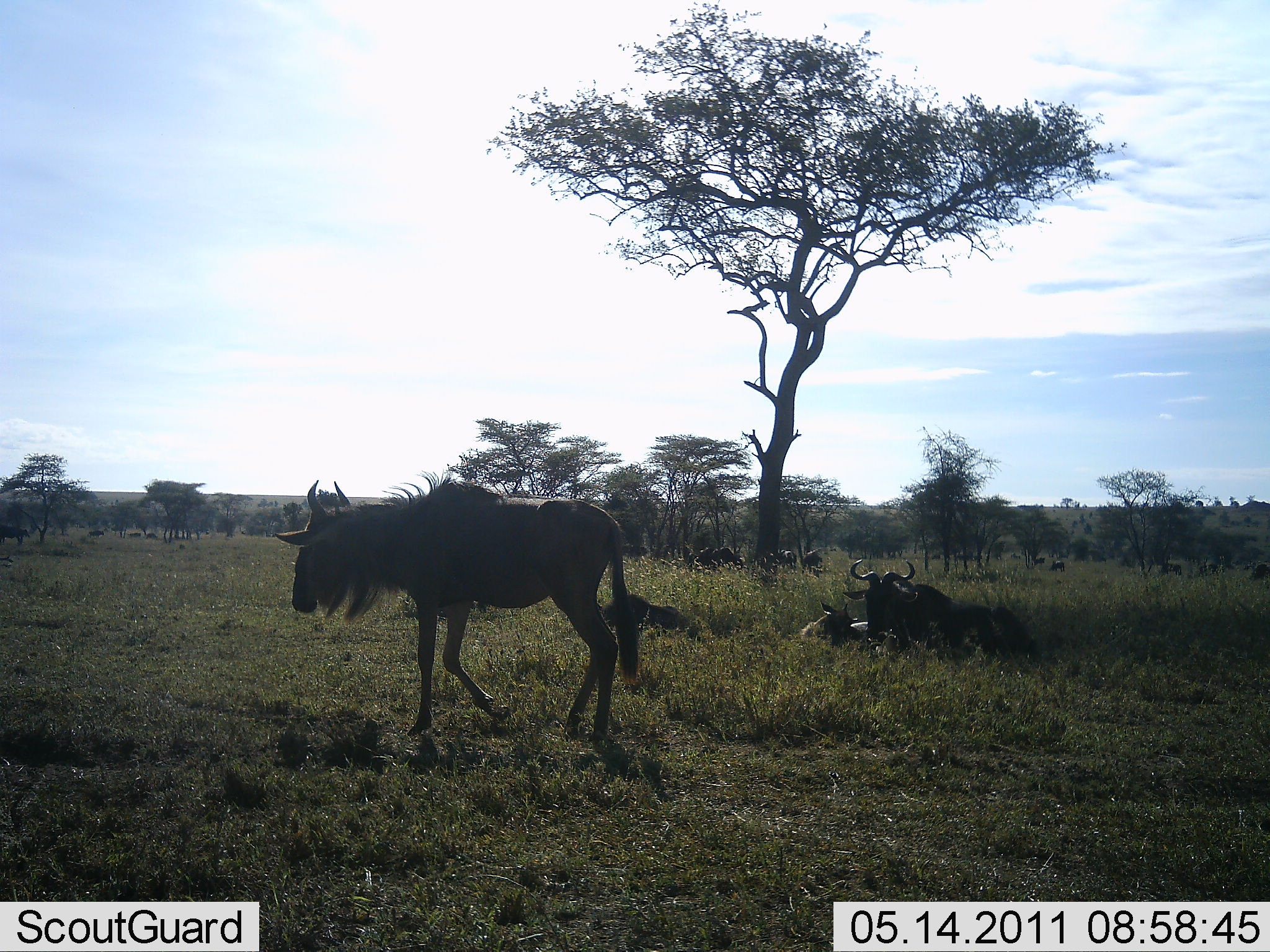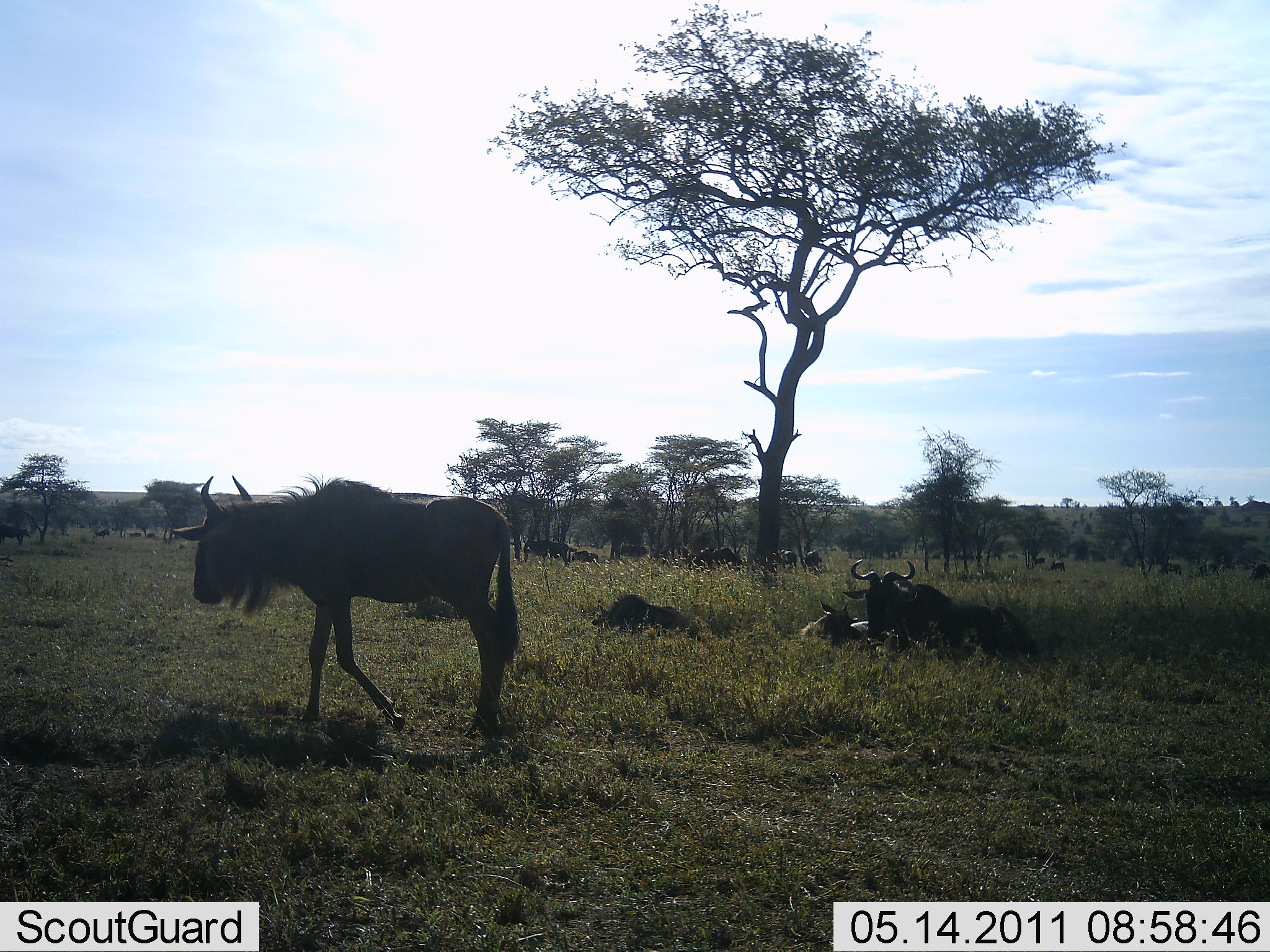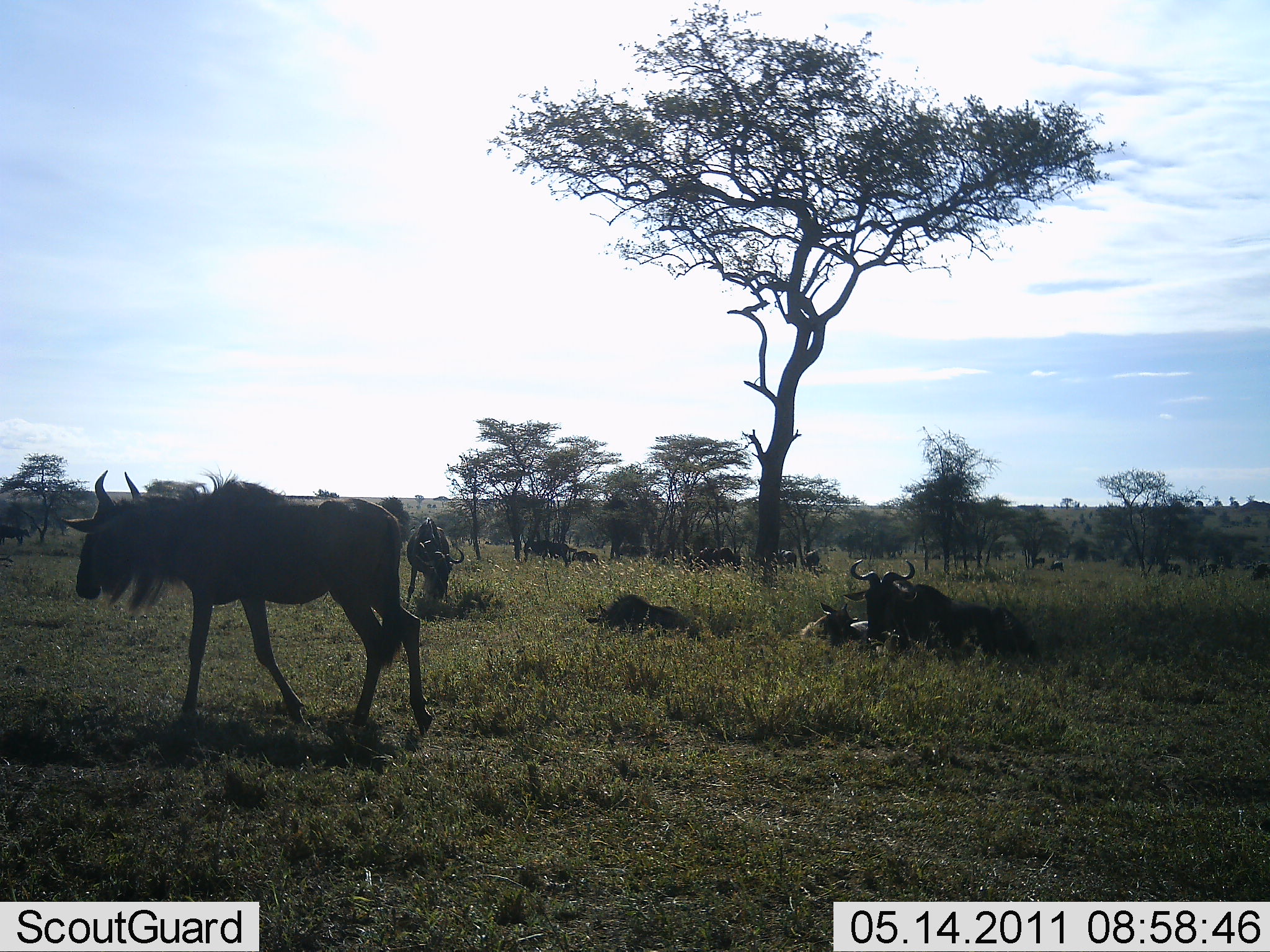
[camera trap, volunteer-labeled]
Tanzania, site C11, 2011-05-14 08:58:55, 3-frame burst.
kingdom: Animalia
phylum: Chordata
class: Mammalia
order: Artiodactyla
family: Bovidae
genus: Connochaetes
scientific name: Connochaetes taurinus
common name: blue wildebeest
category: wildebeest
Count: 11-50.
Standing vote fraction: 23%.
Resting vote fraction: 100%.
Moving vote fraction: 77%.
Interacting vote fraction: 0%.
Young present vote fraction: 23%.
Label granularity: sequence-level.